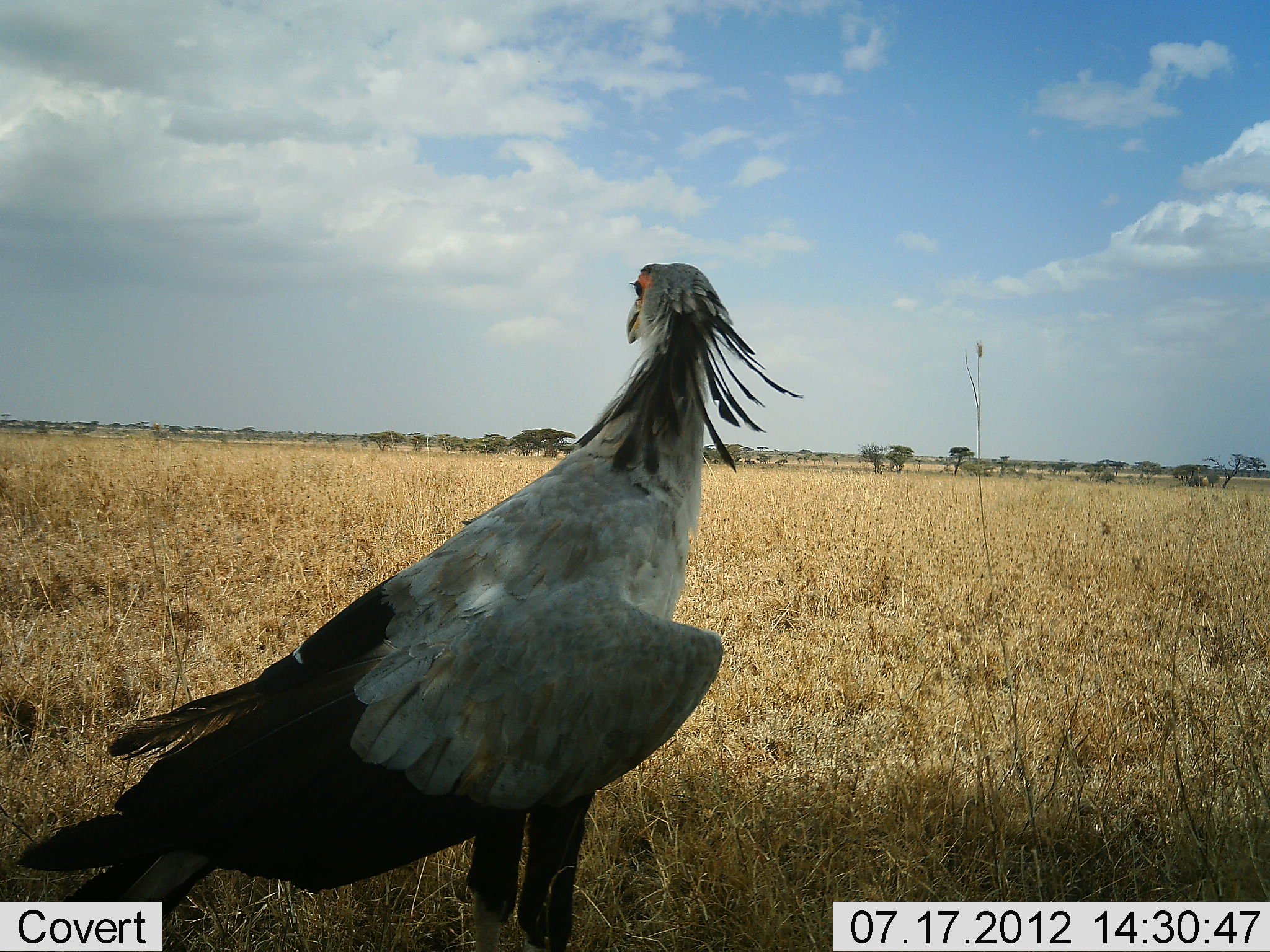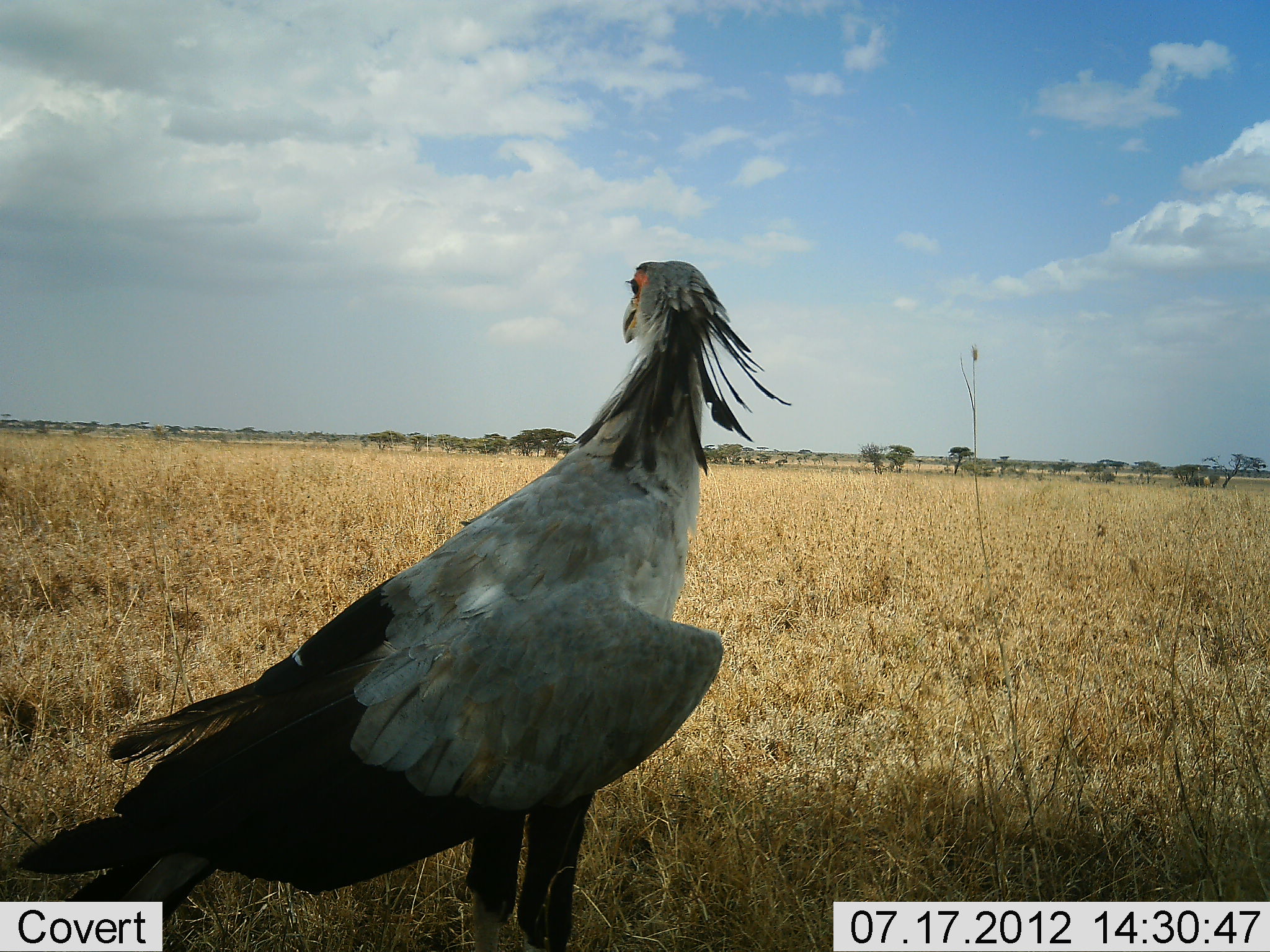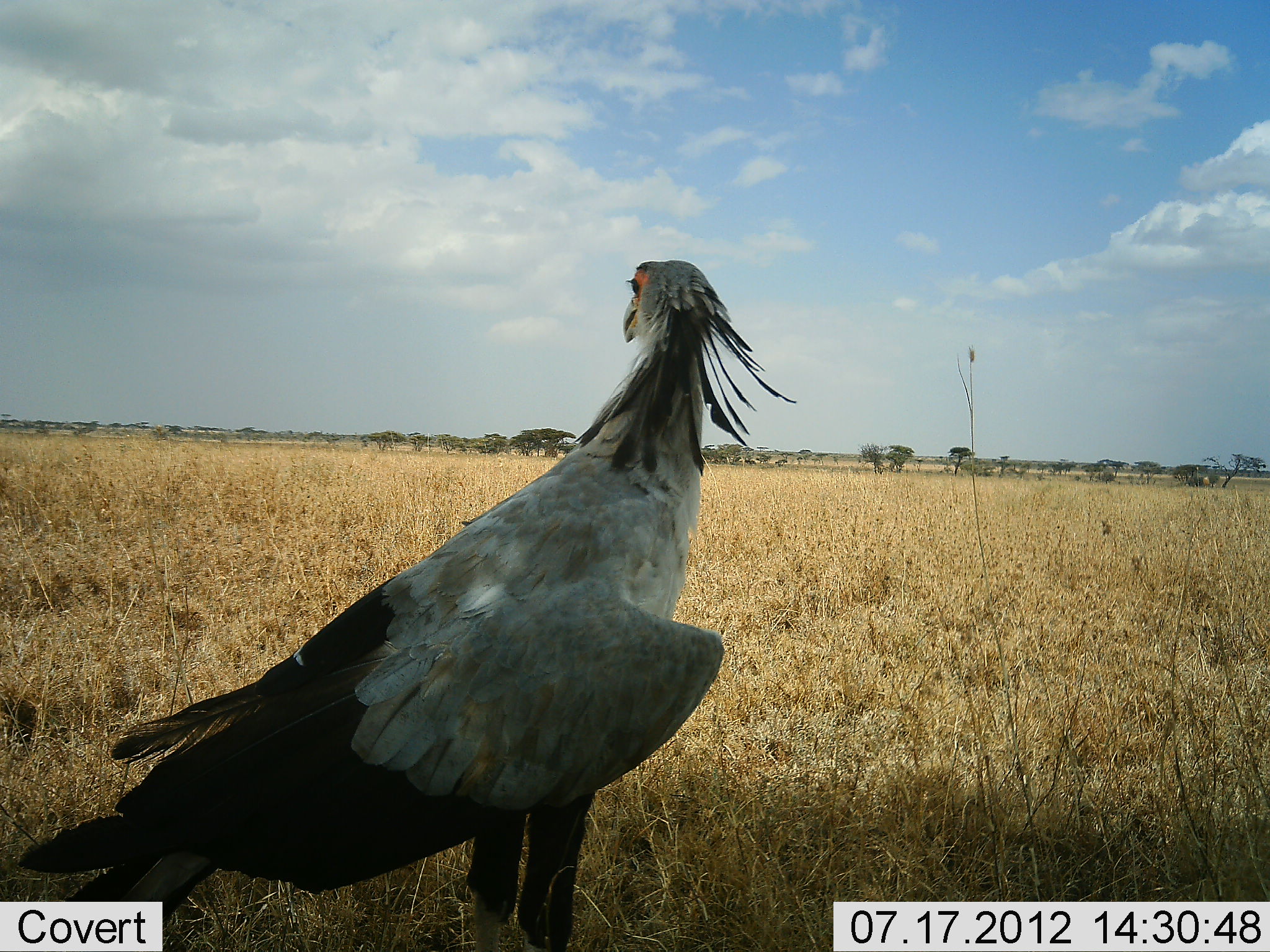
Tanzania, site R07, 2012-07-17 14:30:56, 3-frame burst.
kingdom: Animalia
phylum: Chordata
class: Aves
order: Accipitriformes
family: Sagittariidae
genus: Sagittarius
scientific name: Sagittarius serpentarius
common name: secretary bird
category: secretarybird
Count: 1.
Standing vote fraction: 100%.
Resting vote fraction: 10%.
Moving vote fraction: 0%.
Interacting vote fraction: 0%.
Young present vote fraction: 0%.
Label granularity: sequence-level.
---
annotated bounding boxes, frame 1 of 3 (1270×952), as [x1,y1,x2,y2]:
animal: [15,261,802,952]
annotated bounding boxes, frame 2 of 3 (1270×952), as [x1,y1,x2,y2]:
animal: [14,261,793,950]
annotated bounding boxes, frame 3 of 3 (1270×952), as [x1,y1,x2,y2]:
animal: [17,261,799,952]